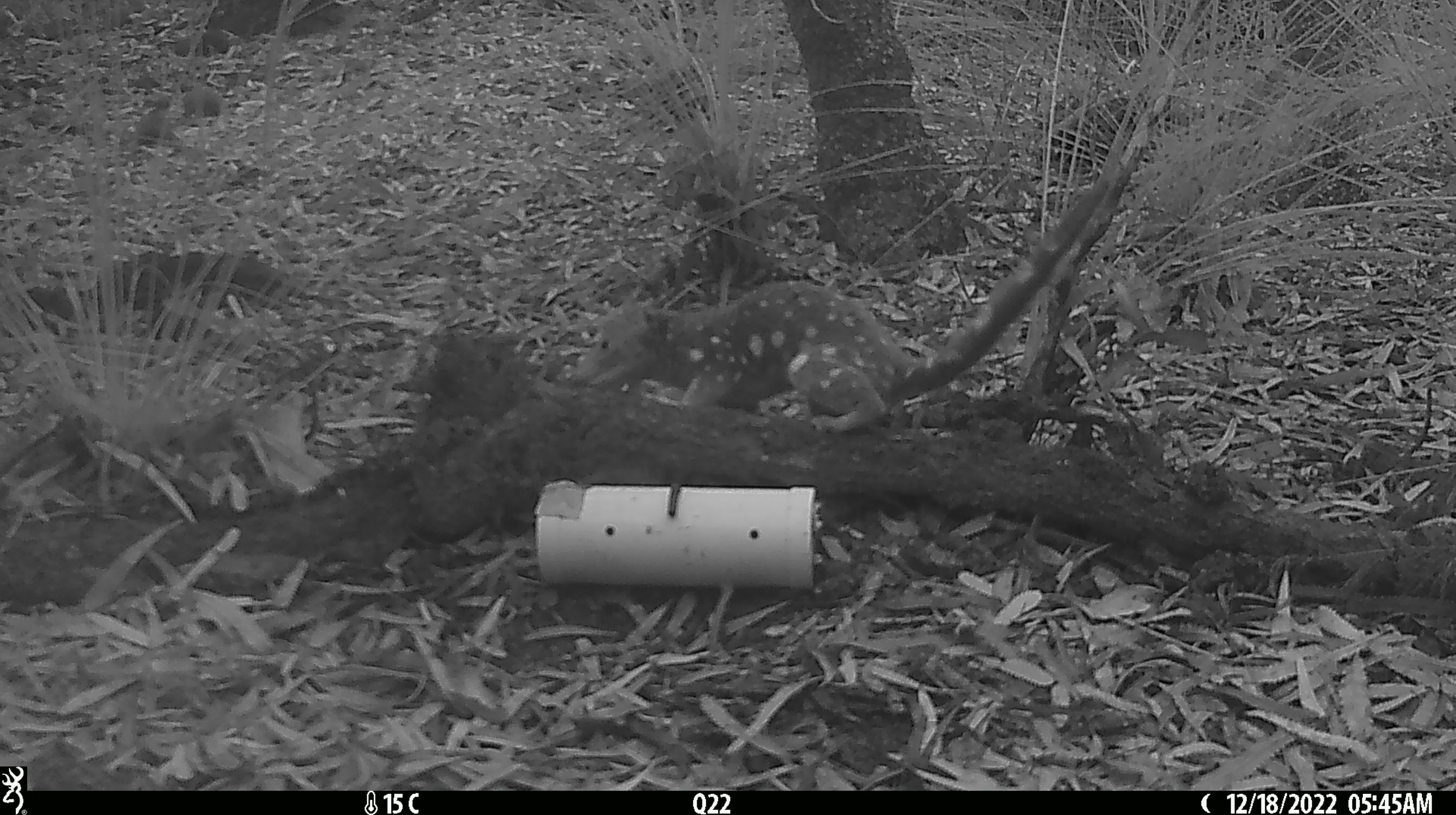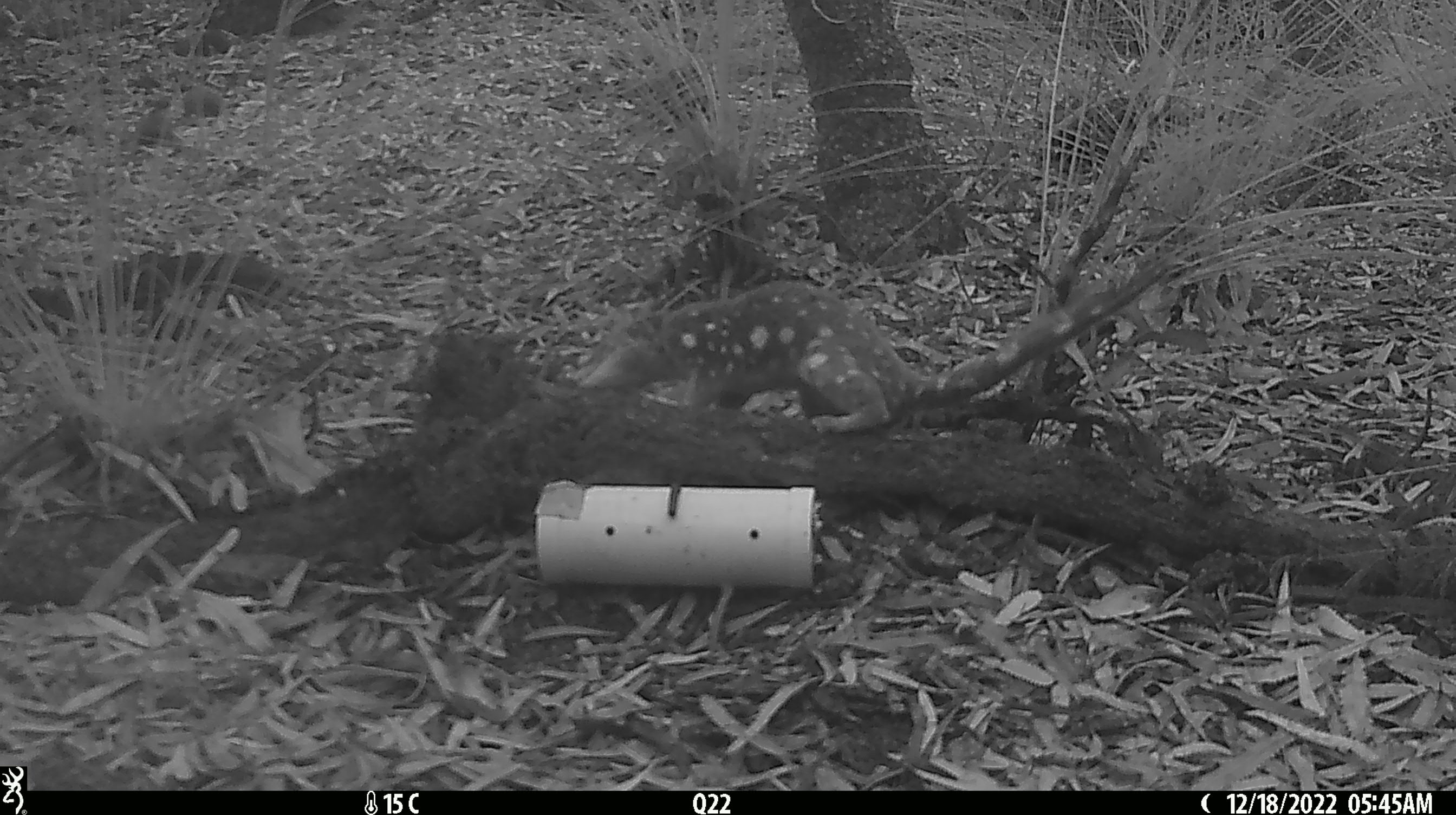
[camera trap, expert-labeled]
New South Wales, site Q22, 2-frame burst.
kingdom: Animalia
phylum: Chordata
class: Mammalia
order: Dasyuromorphia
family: Dasyuridae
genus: Dasyurus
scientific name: Dasyurus maculatus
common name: spotted-tailed quoll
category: quoll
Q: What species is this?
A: Quoll (spotted-tailed quoll) (Dasyurus maculatus).